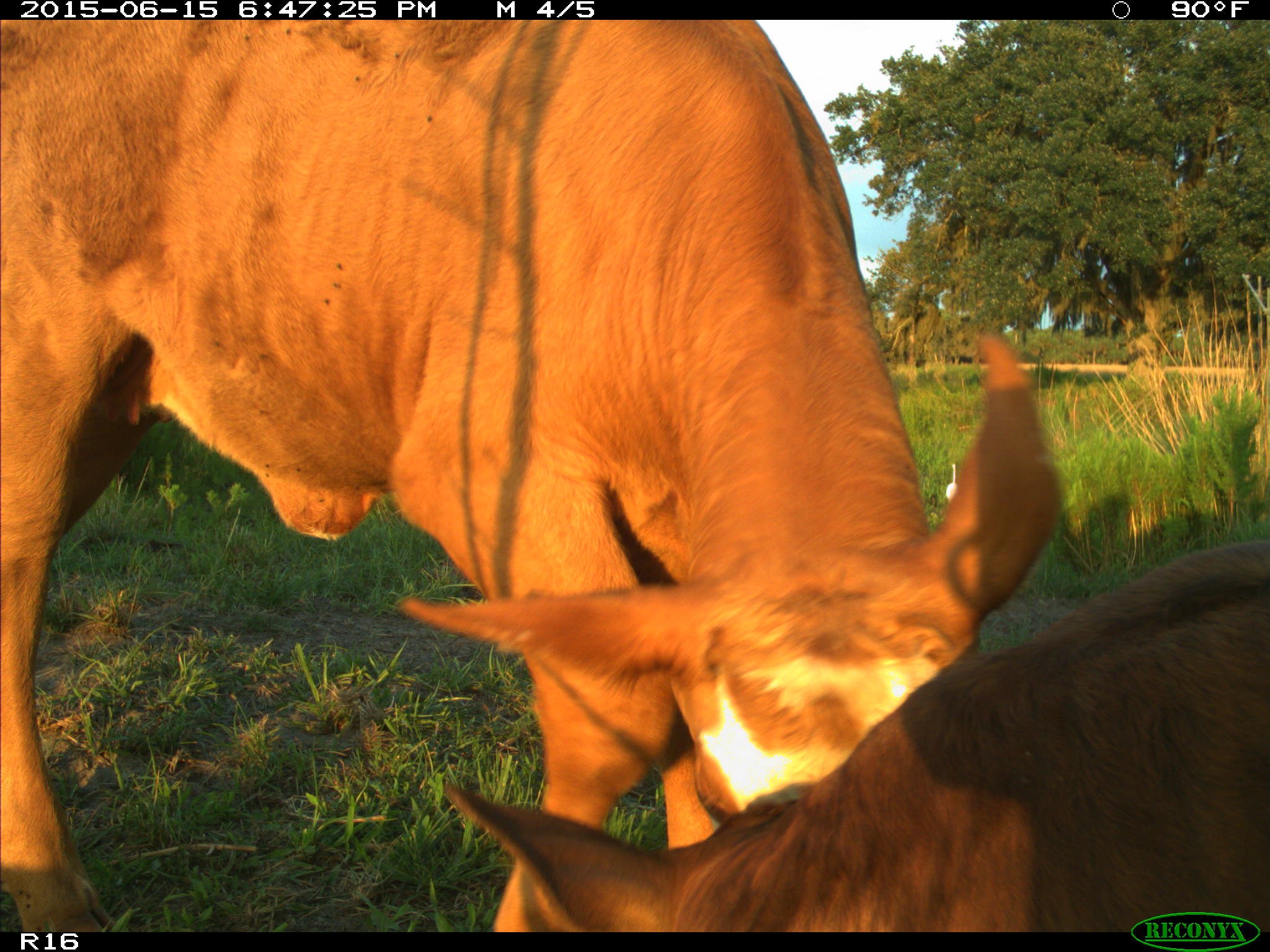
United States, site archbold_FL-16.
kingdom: Animalia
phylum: Chordata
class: Mammalia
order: Artiodactyla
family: Bovidae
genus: Bos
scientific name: Bos taurus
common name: domestic cow